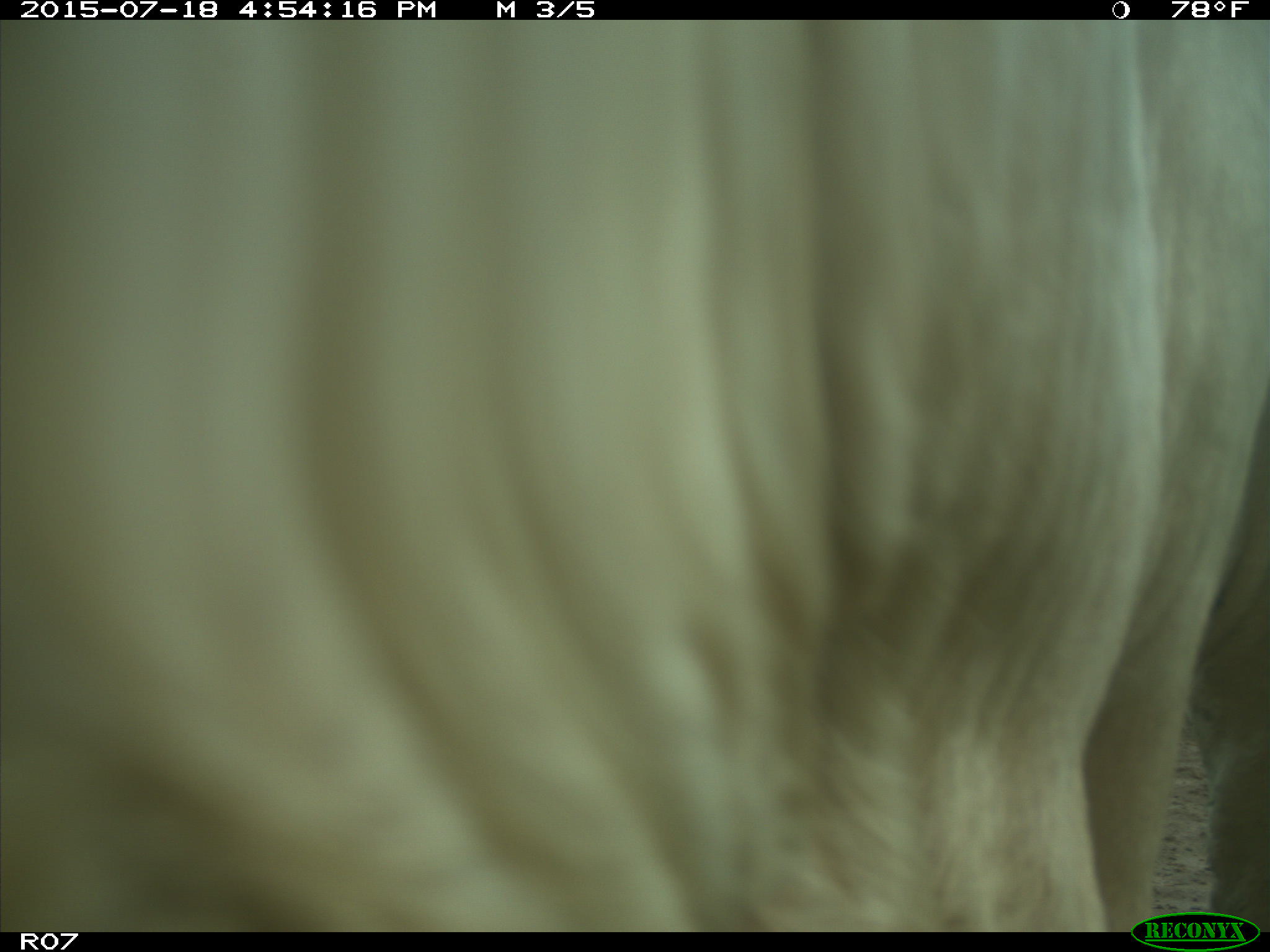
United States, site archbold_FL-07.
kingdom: Animalia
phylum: Chordata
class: Mammalia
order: Artiodactyla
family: Bovidae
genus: Bos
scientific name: Bos taurus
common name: domestic cow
Bos taurus (domestic cow).